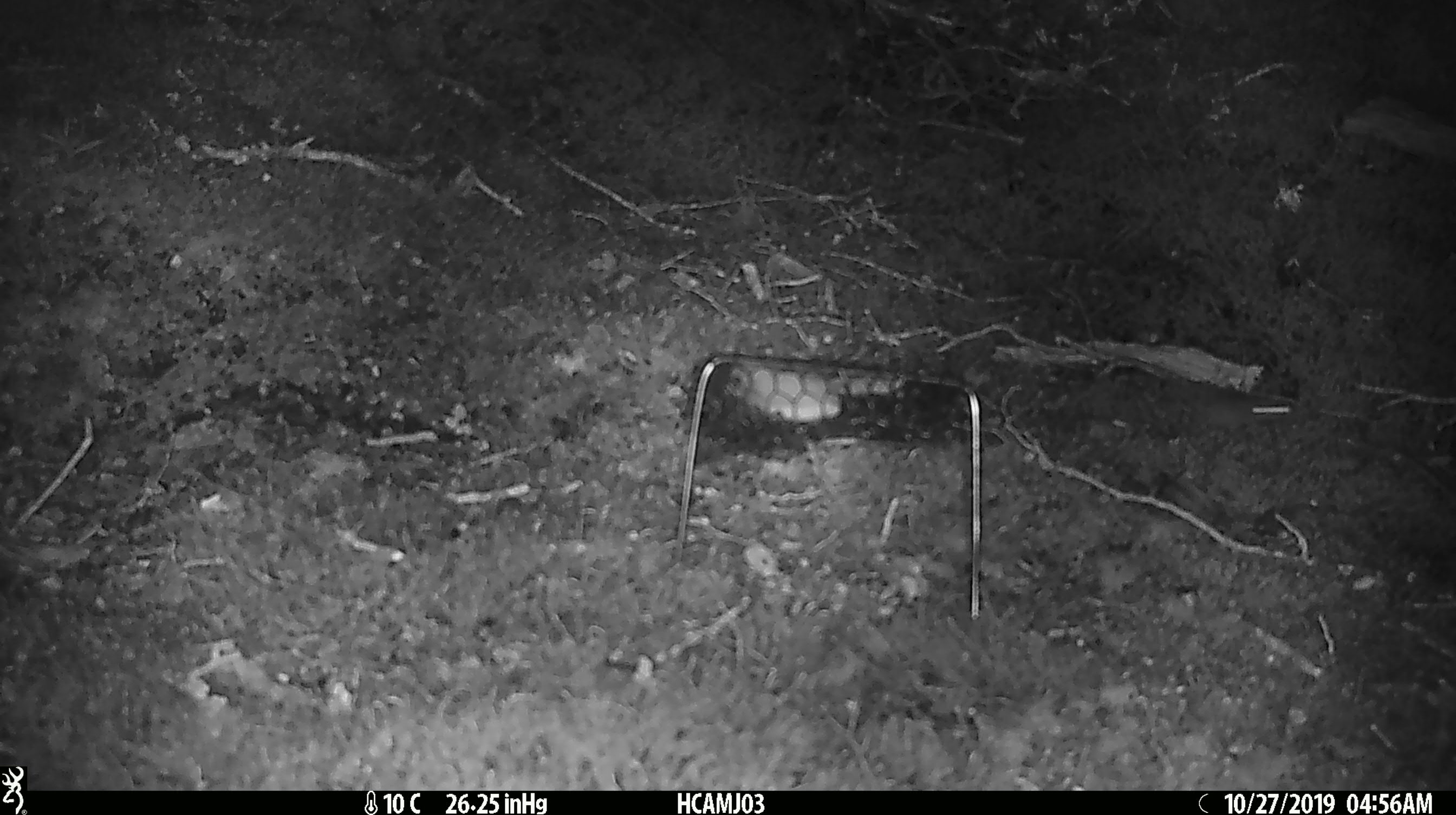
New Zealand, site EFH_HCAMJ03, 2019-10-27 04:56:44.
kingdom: Animalia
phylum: Chordata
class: Mammalia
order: Rodentia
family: Muridae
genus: Mus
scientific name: Mus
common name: mouse